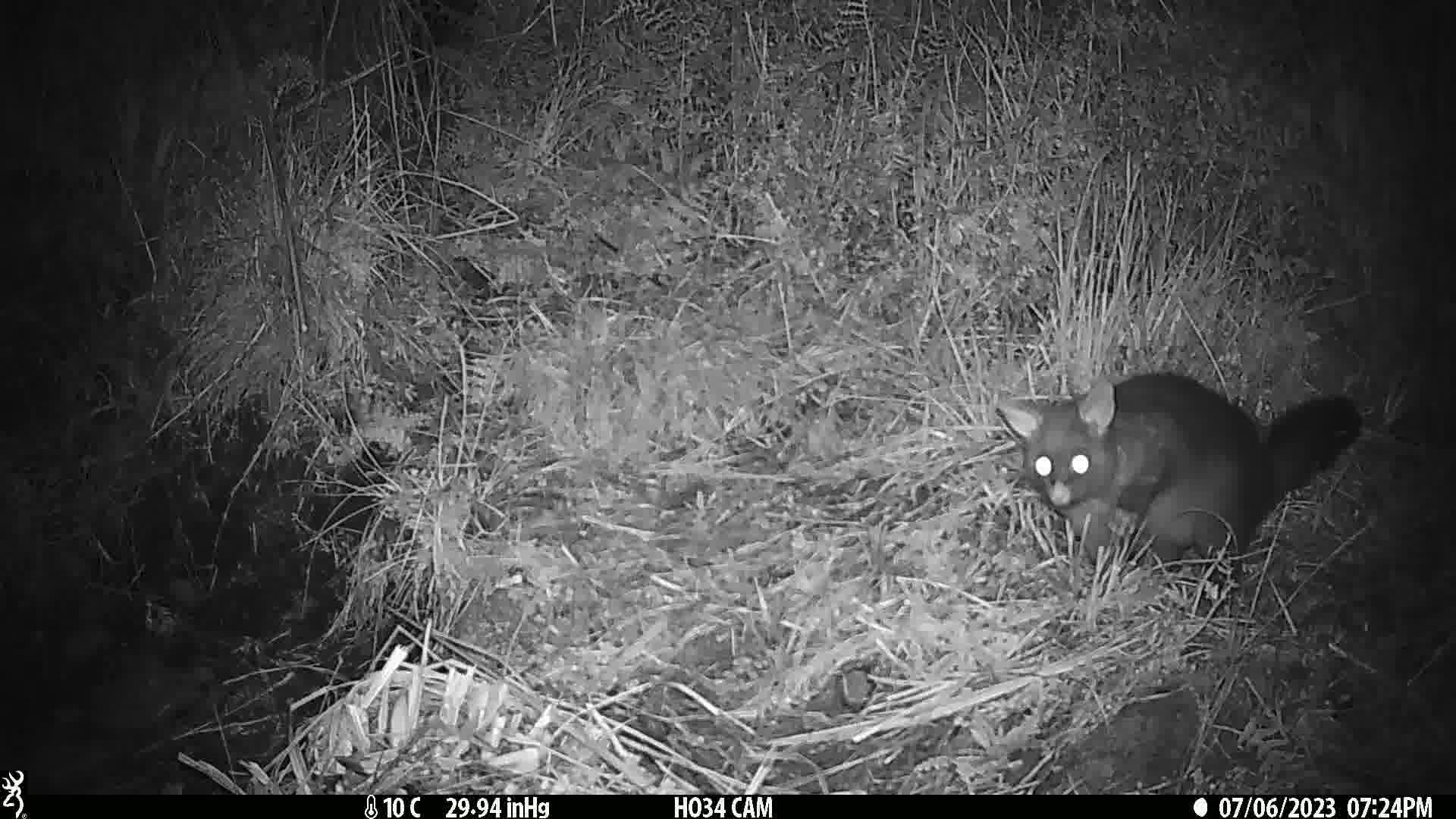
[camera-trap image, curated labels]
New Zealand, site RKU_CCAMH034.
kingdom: Animalia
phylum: Chordata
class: Mammalia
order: Diprotodontia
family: Phalangeridae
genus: Trichosurus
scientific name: Trichosurus vulpecula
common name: common brushtail possum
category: possum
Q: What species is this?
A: Possum (common brushtail possum) (Trichosurus vulpecula).